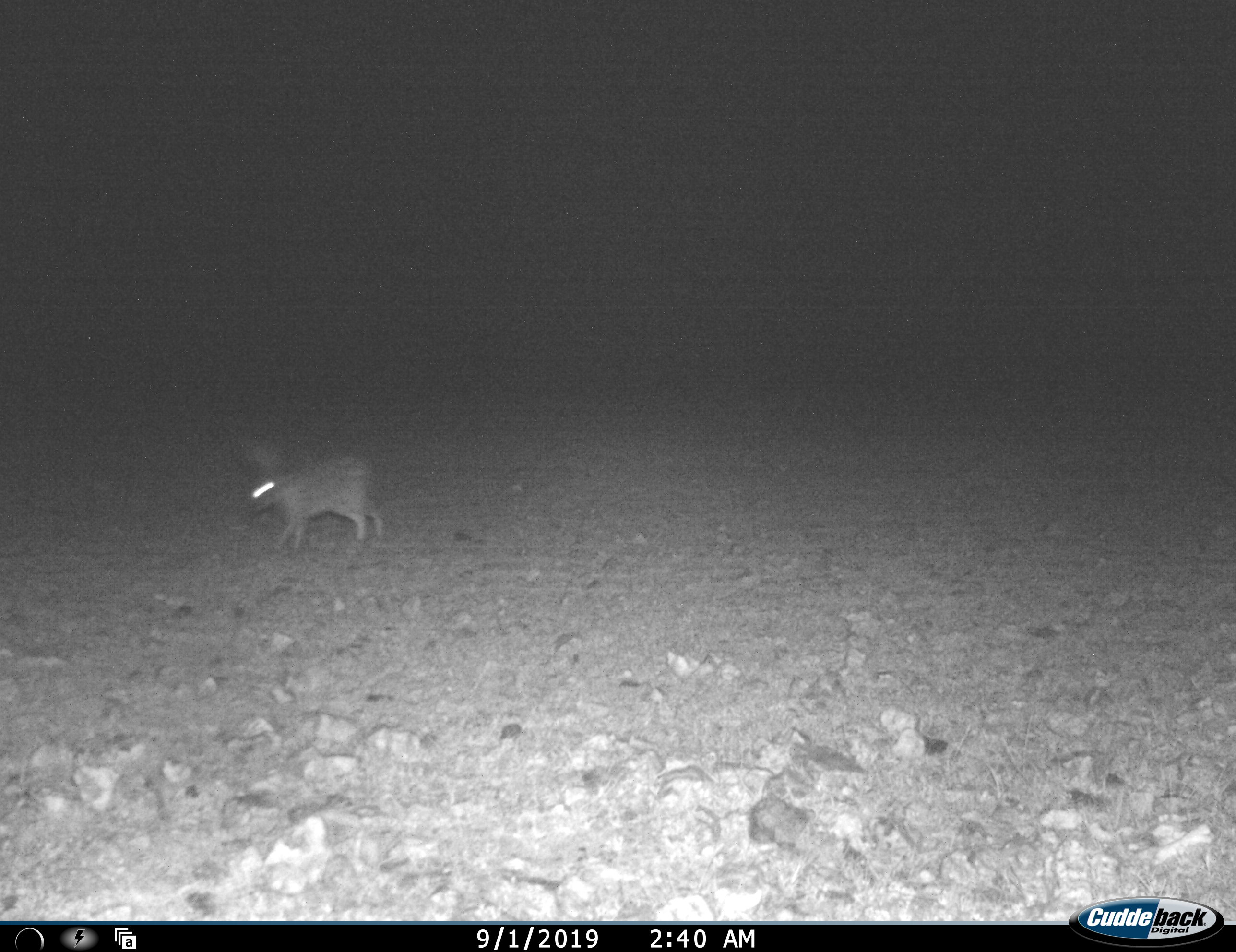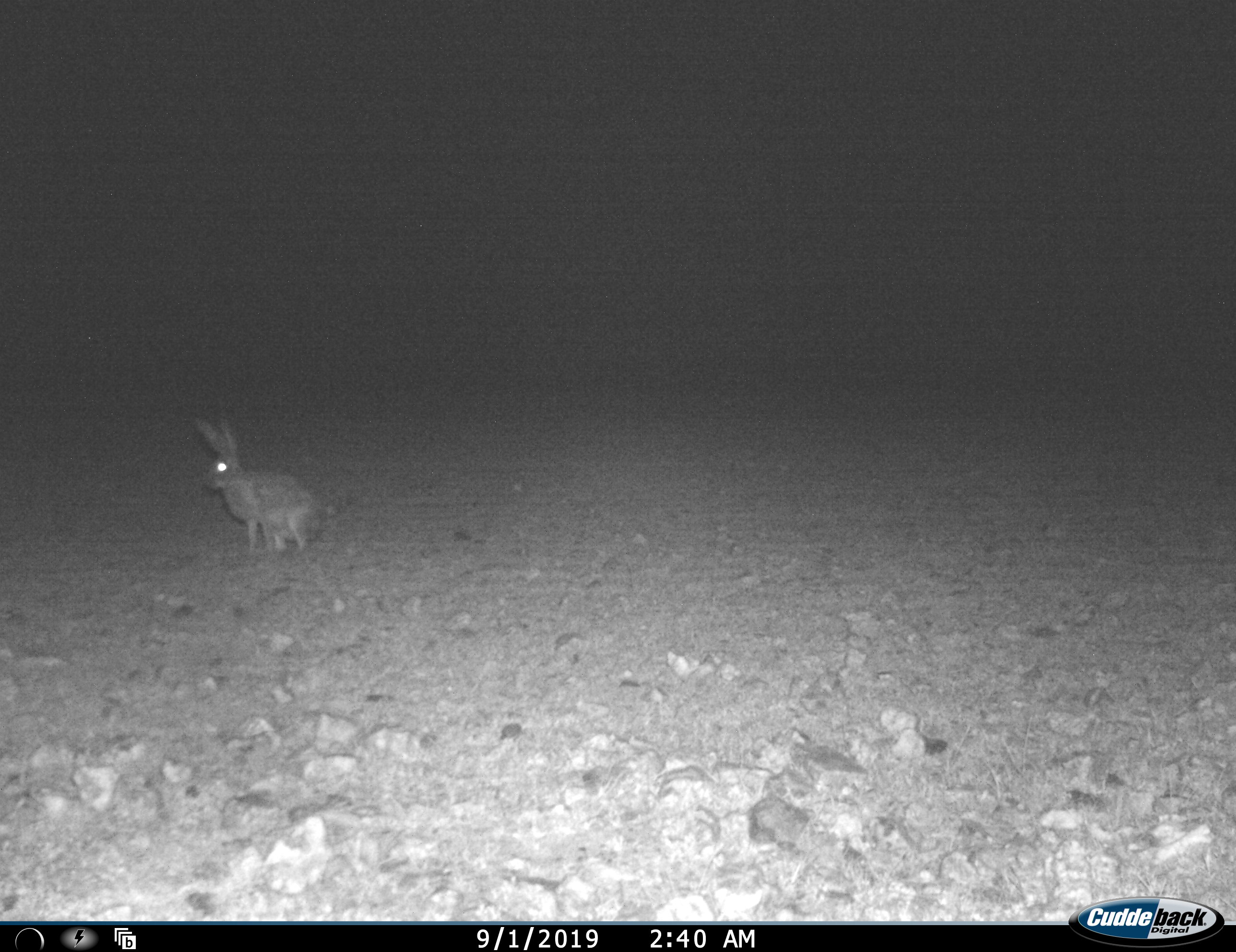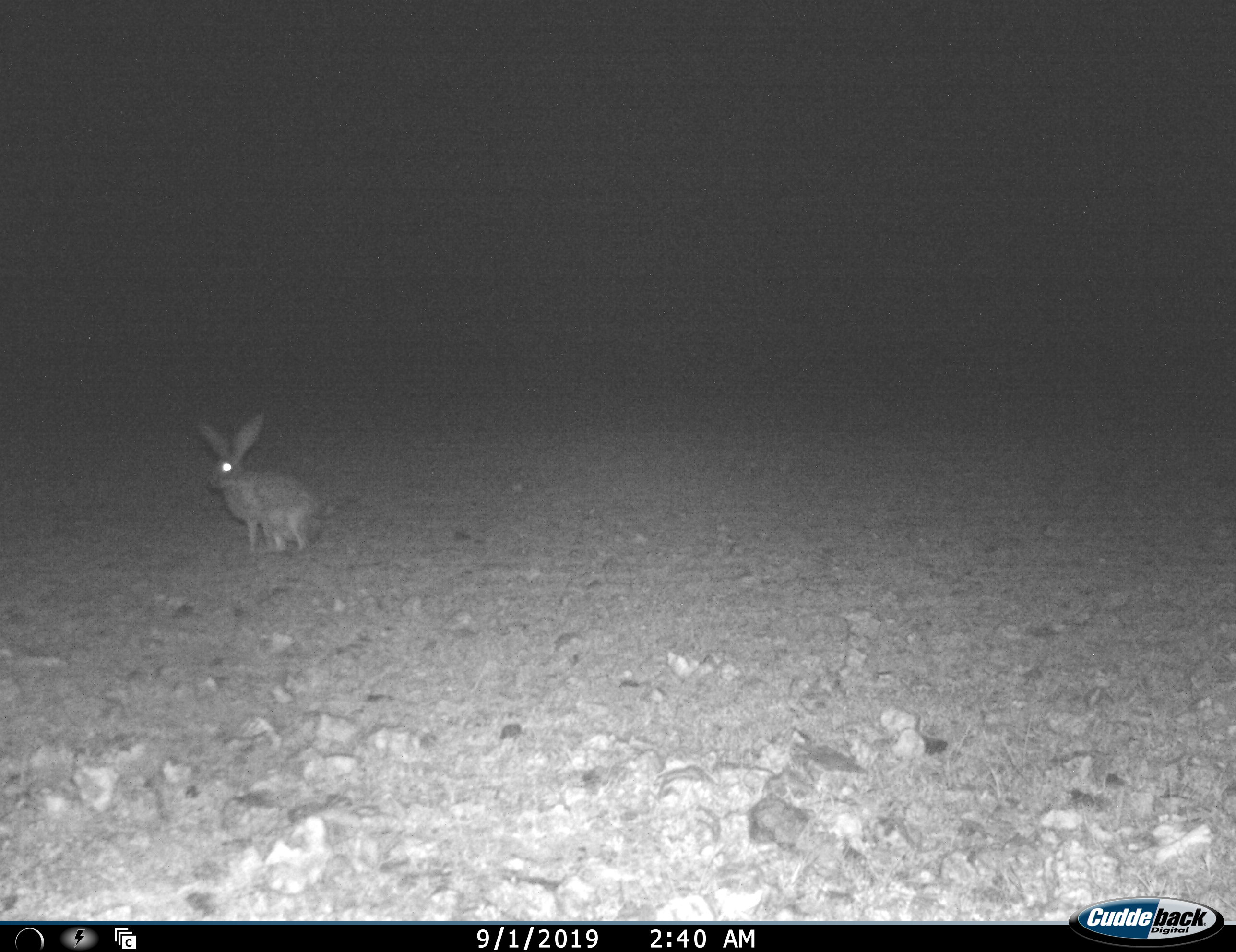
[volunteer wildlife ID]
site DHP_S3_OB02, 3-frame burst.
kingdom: Animalia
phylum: Chordata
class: Mammalia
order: Lagomorpha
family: Leporidae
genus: Lepus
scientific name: Lepus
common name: hare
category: hareunknown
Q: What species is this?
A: Hareunknown (hare) (Lepus).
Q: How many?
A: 1.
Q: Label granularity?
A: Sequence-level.